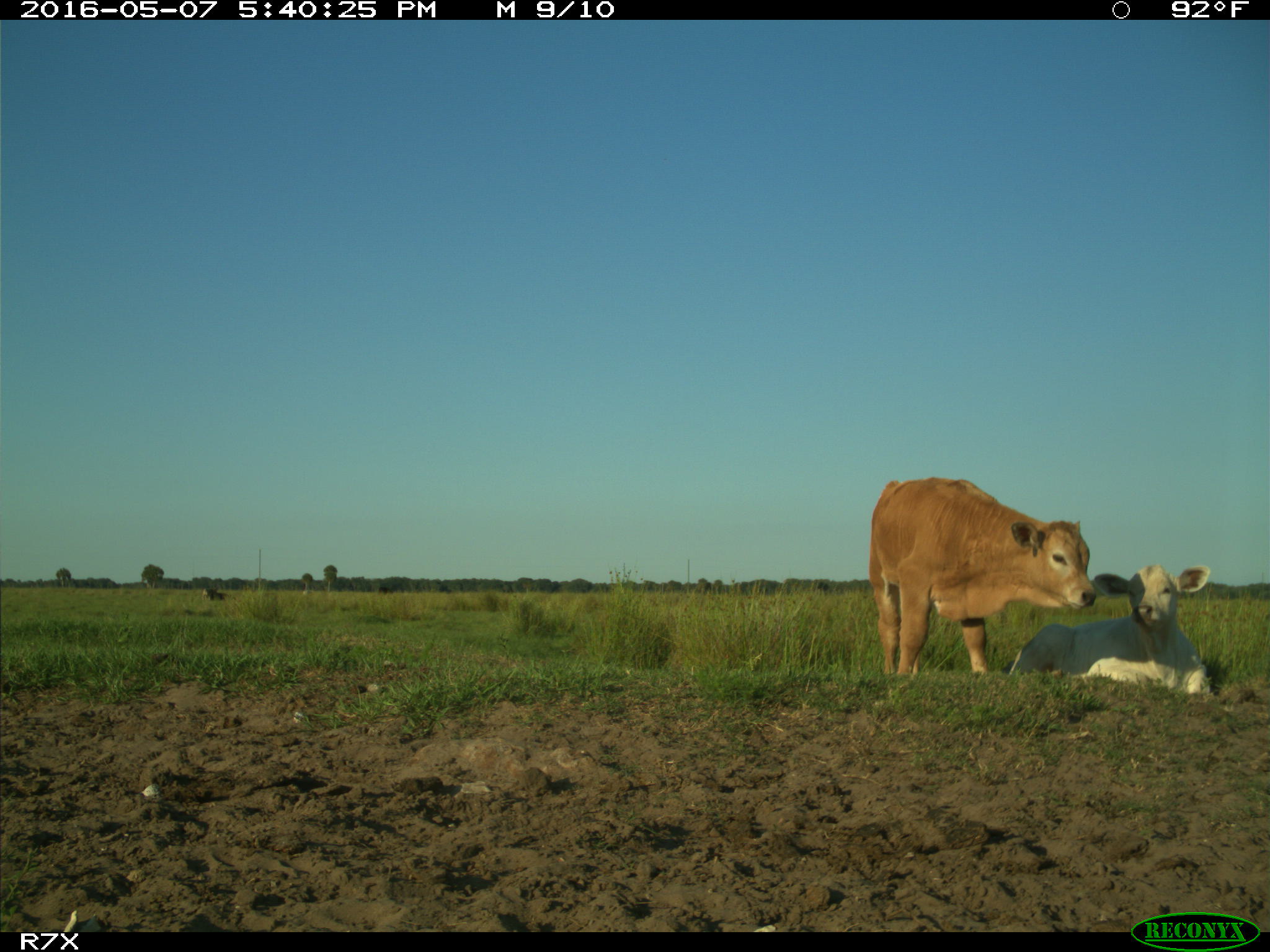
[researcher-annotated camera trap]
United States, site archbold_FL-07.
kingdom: Animalia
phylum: Chordata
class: Mammalia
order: Artiodactyla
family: Bovidae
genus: Bos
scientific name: Bos taurus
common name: domestic cow